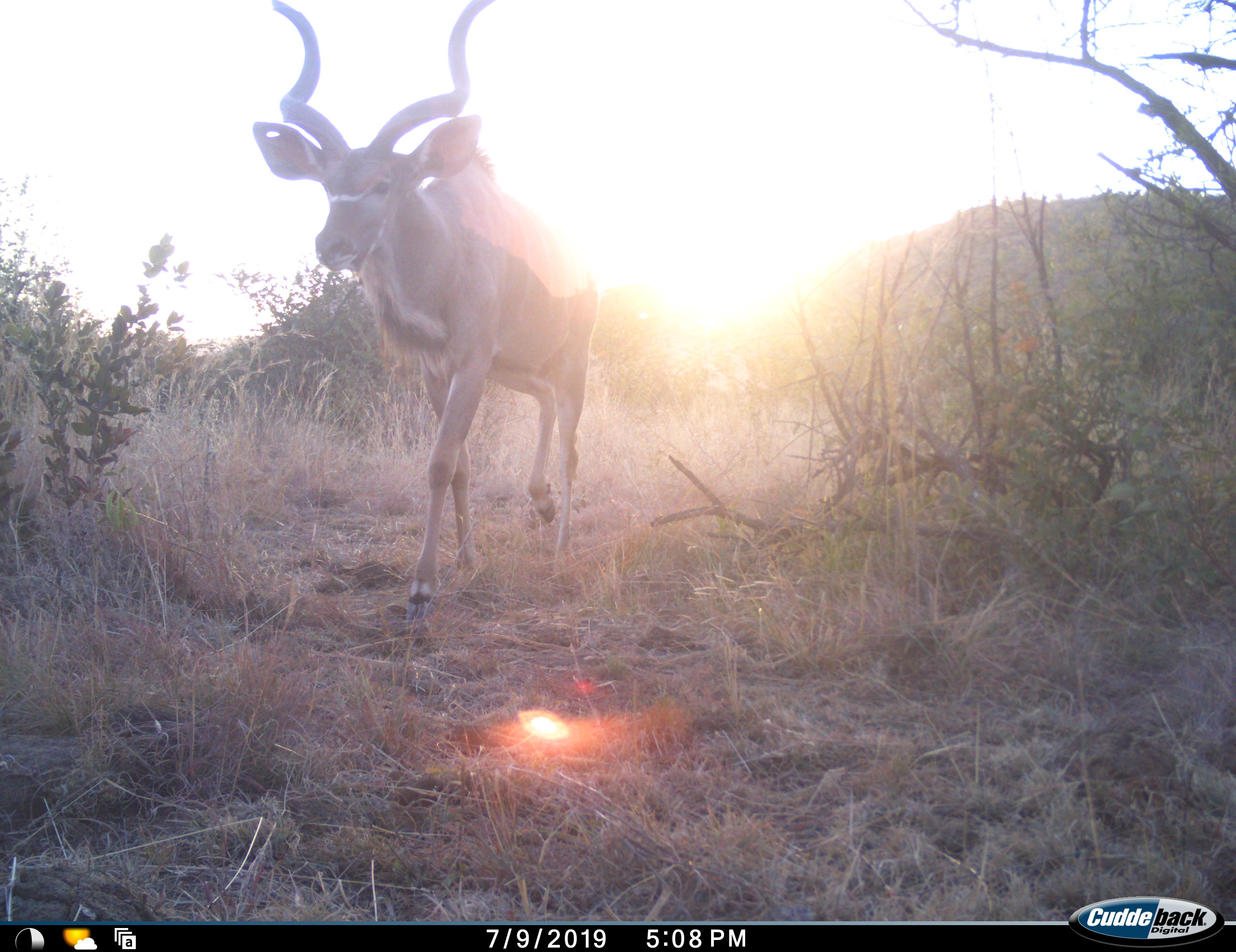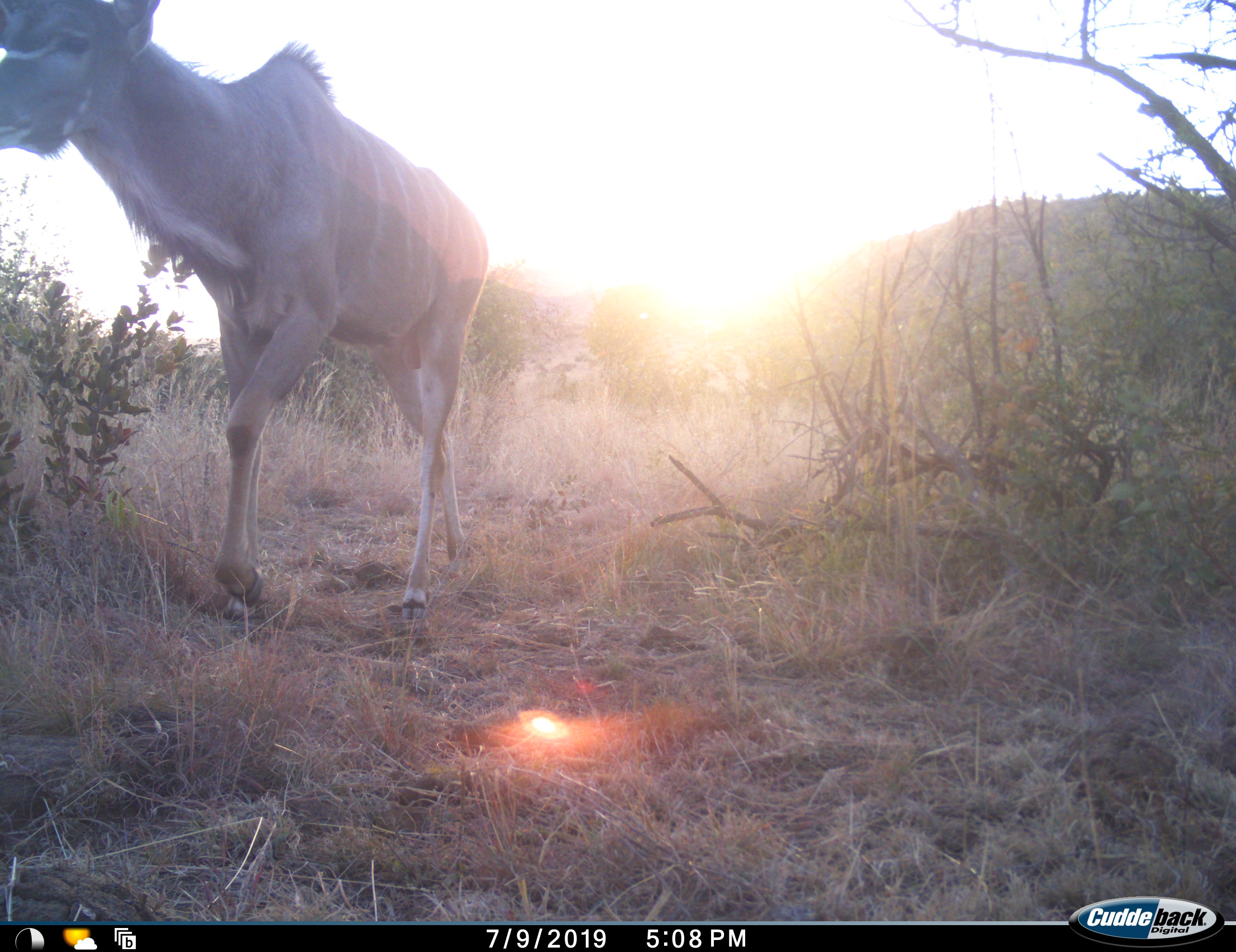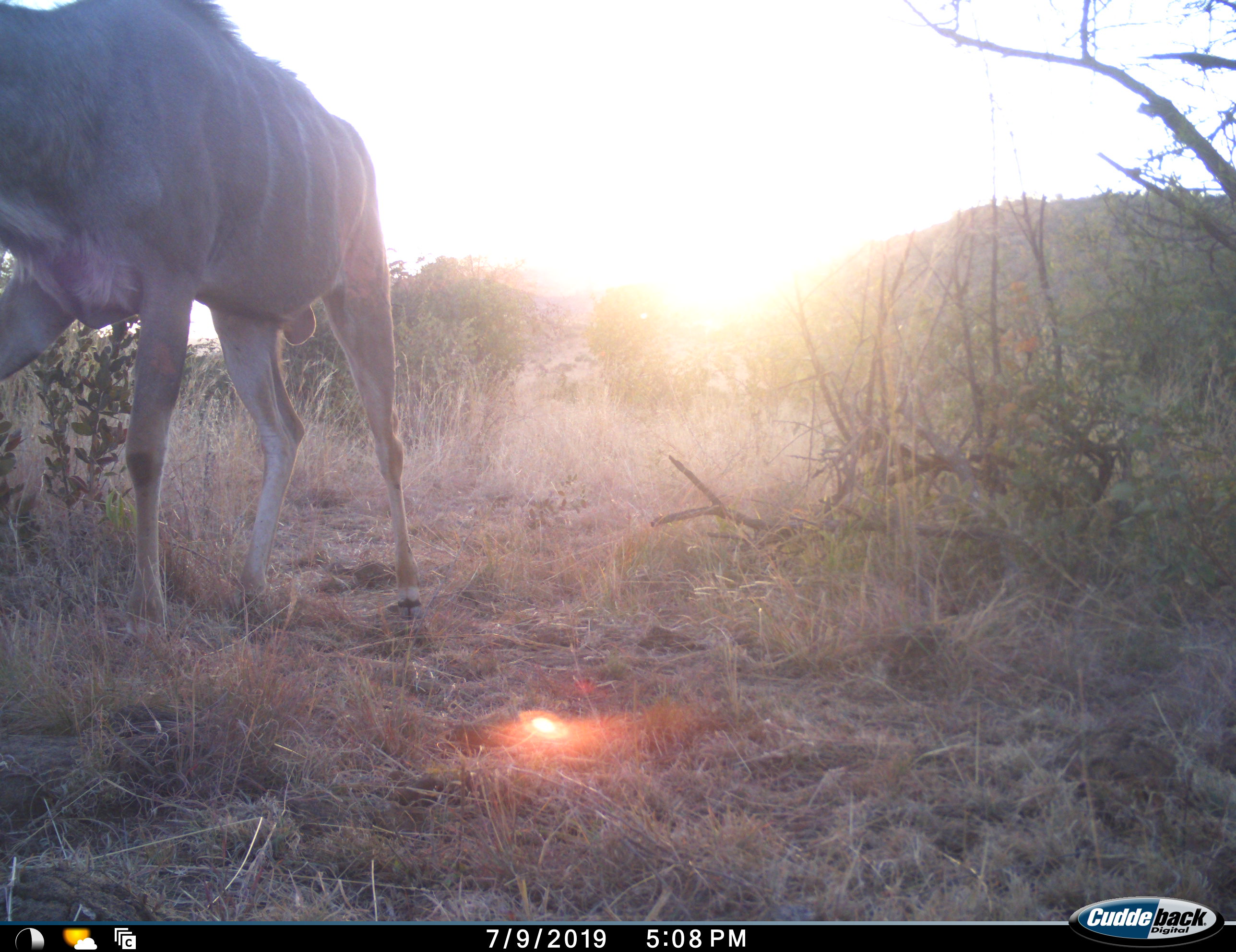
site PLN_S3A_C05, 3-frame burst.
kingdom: Animalia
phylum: Chordata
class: Mammalia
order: Artiodactyla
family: Bovidae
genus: Tragelaphus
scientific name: Tragelaphus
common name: kudu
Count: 1.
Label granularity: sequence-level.